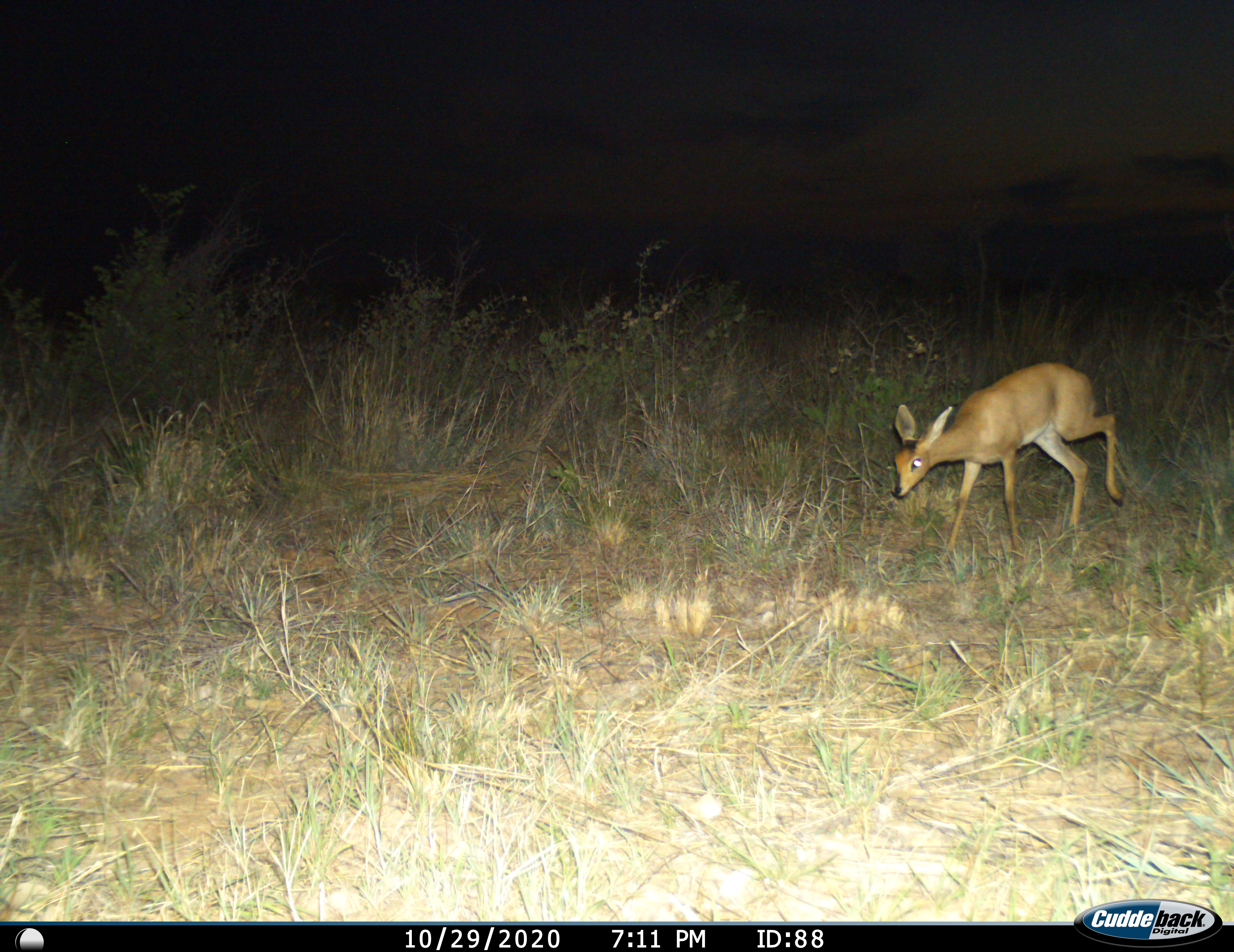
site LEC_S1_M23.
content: unidentified animal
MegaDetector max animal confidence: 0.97